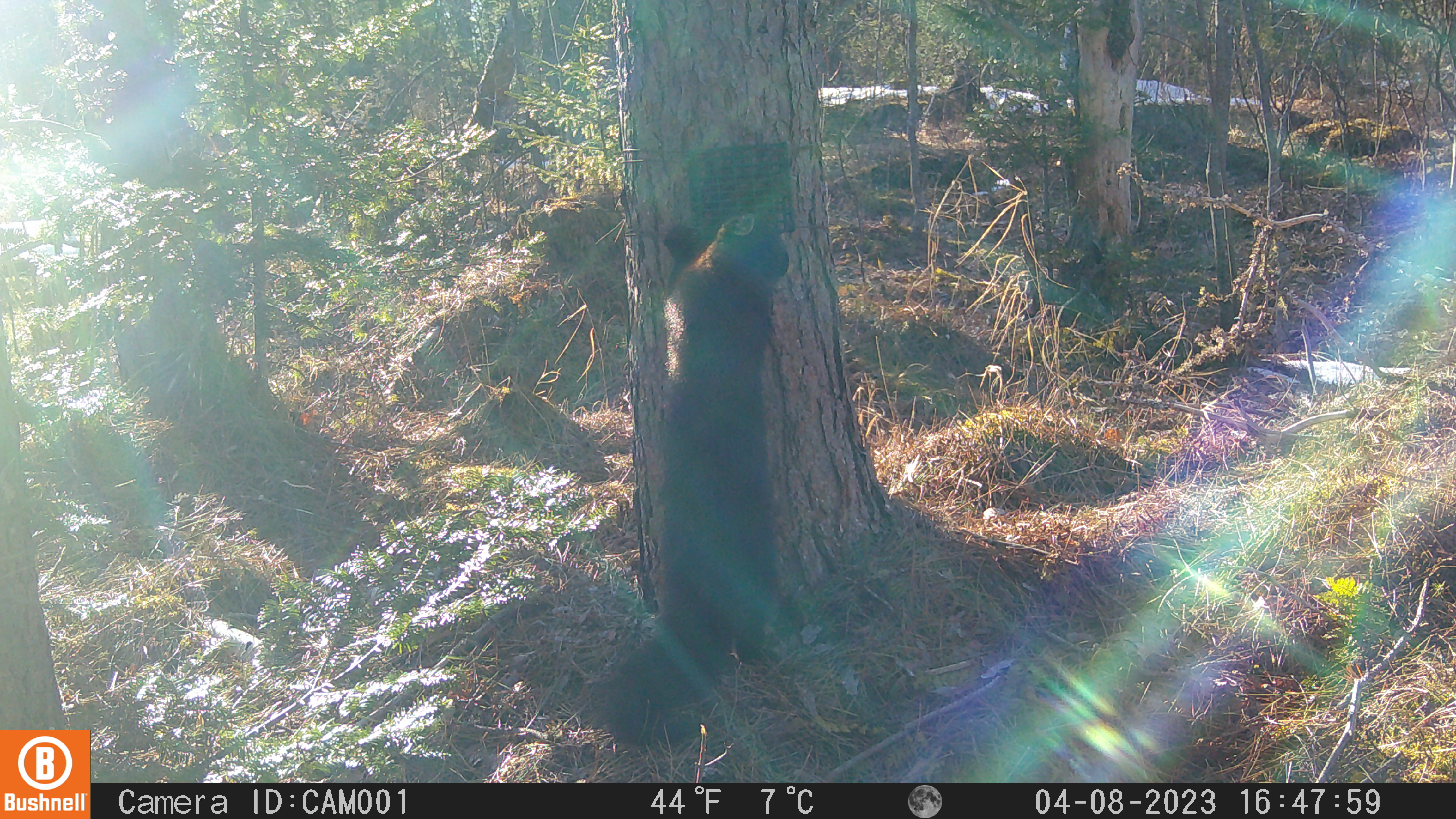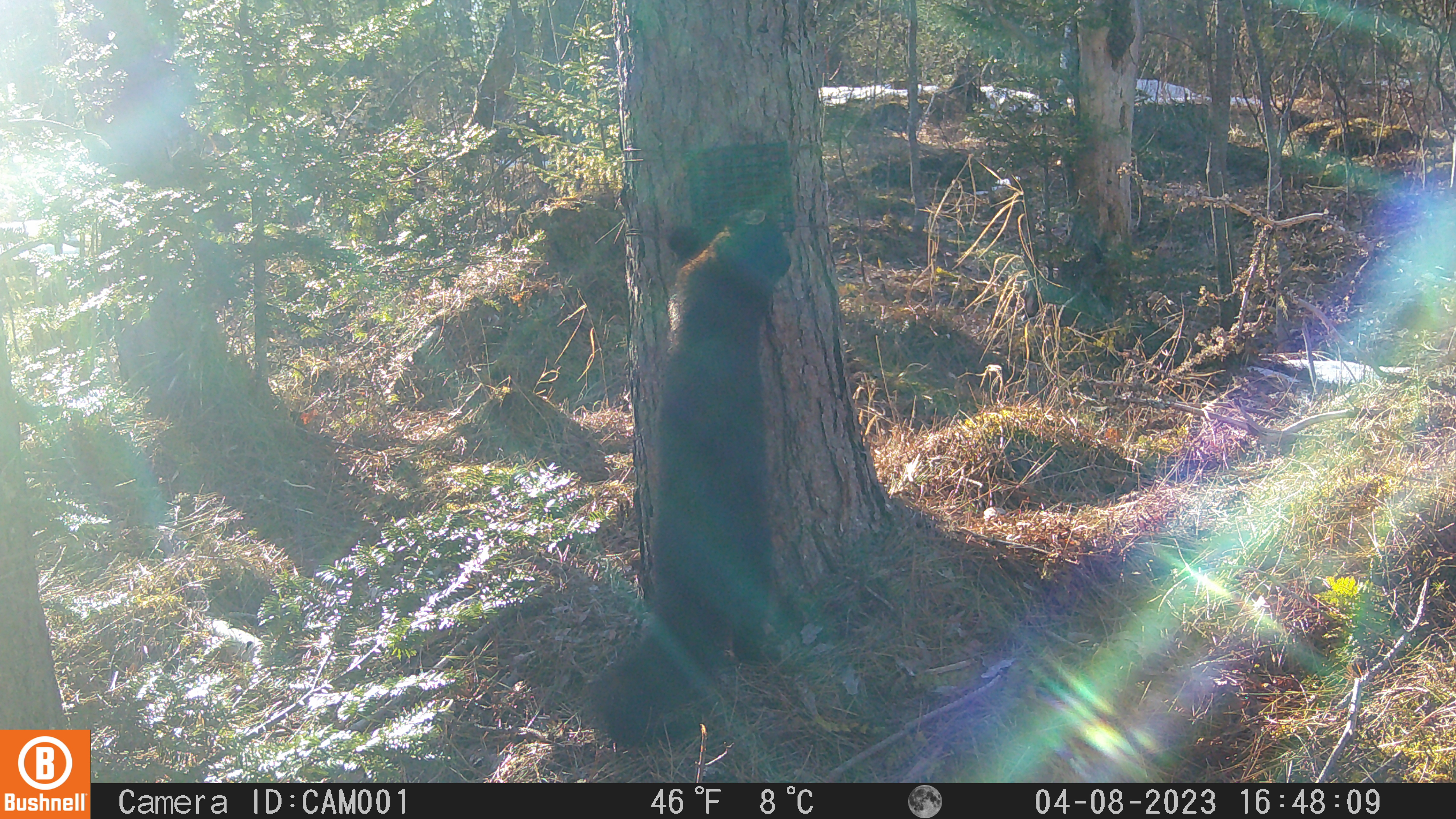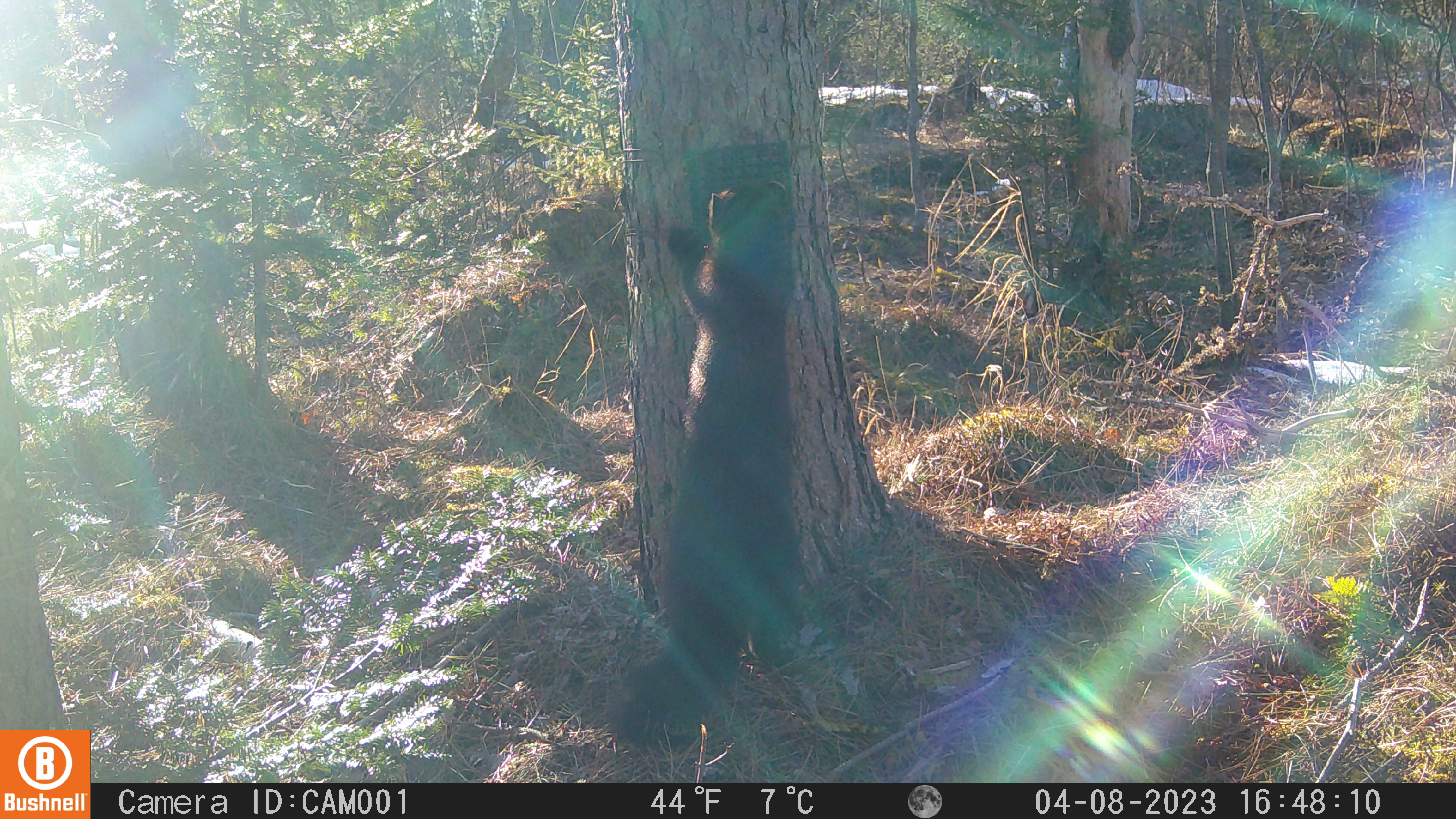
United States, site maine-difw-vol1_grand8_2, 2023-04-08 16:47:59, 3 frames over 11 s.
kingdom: Animalia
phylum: Chordata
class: Mammalia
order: Carnivora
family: Mustelidae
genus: Pekania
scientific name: Pekania pennanti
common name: fisher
Fisher (Pekania pennanti).